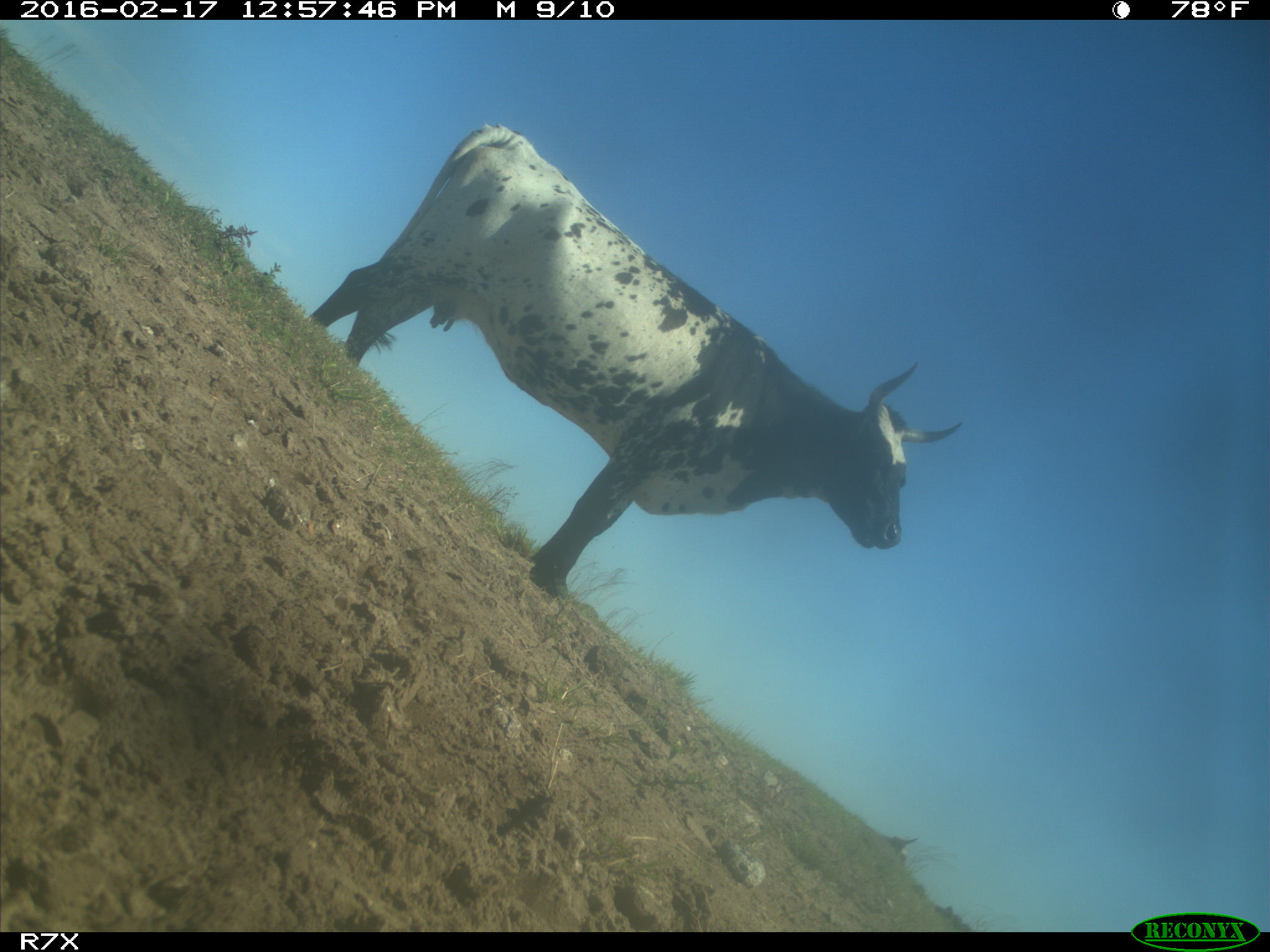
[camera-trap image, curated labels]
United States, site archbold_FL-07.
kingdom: Animalia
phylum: Chordata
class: Mammalia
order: Artiodactyla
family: Bovidae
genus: Bos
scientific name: Bos taurus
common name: domestic cow